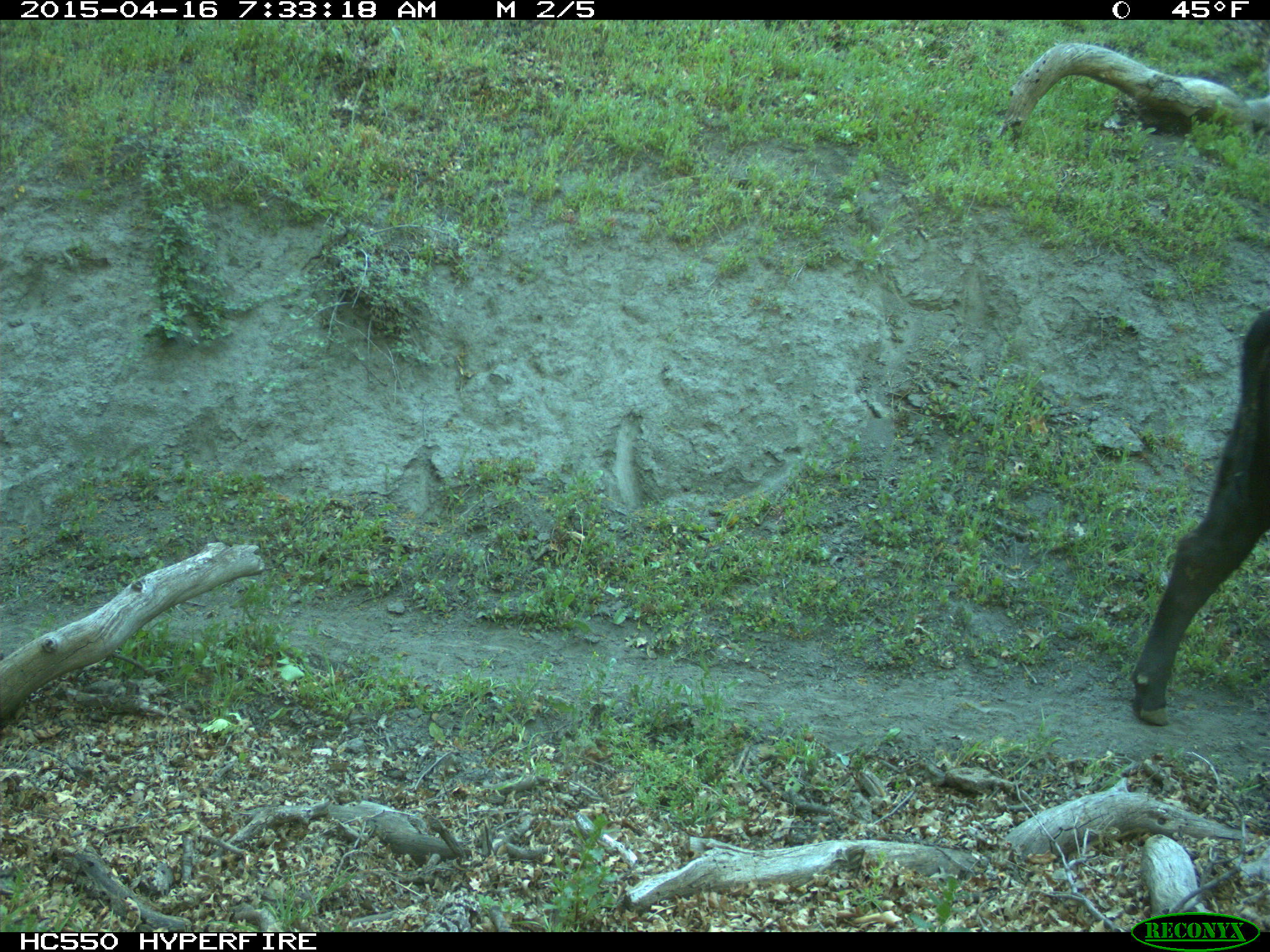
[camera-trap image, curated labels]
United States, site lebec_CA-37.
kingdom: Animalia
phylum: Chordata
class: Mammalia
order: Artiodactyla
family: Bovidae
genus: Bos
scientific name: Bos taurus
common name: domestic cow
Bos taurus (domestic cow).